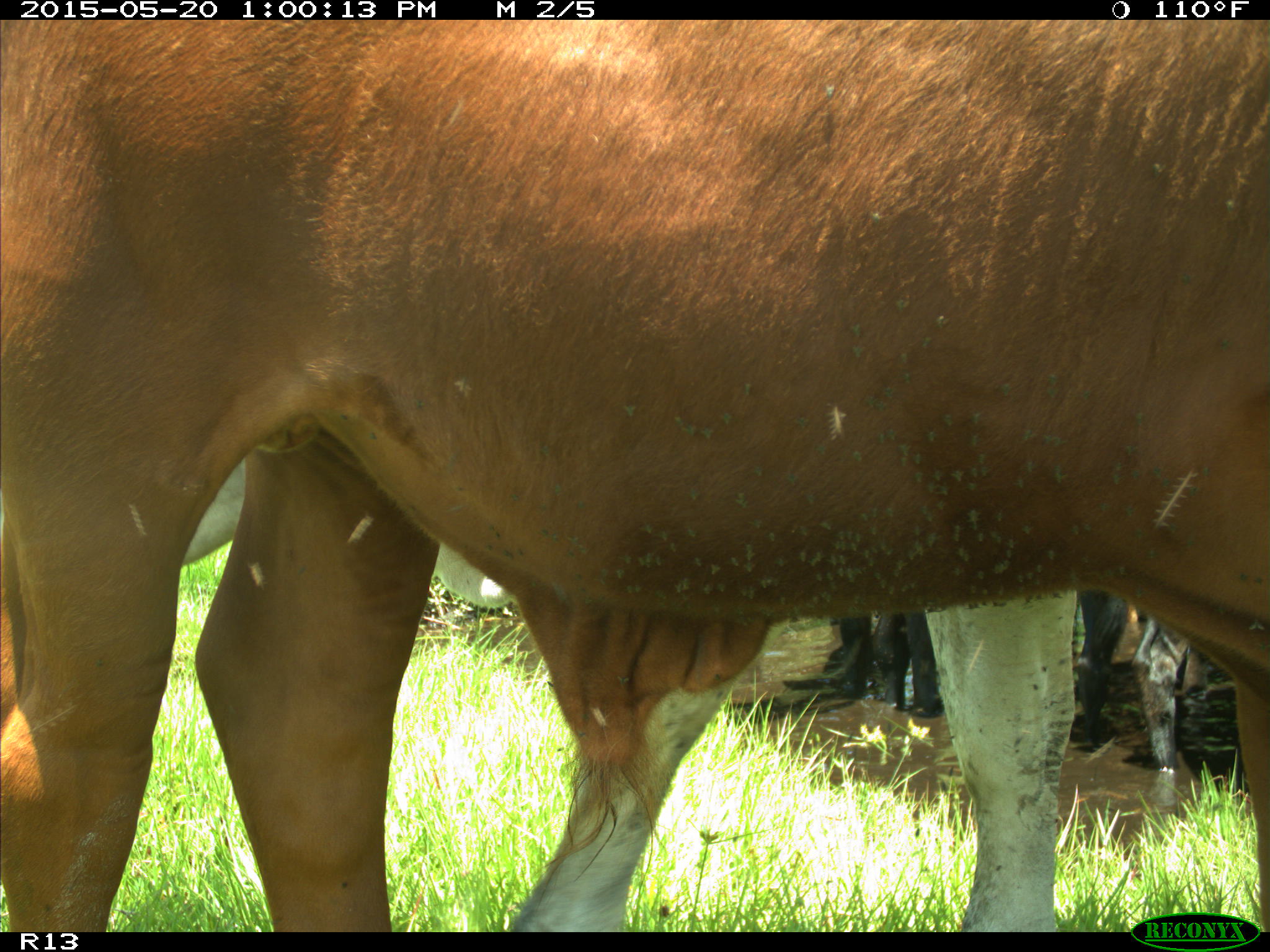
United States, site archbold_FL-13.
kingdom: Animalia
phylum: Chordata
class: Mammalia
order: Artiodactyla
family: Bovidae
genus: Bos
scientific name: Bos taurus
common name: domestic cow